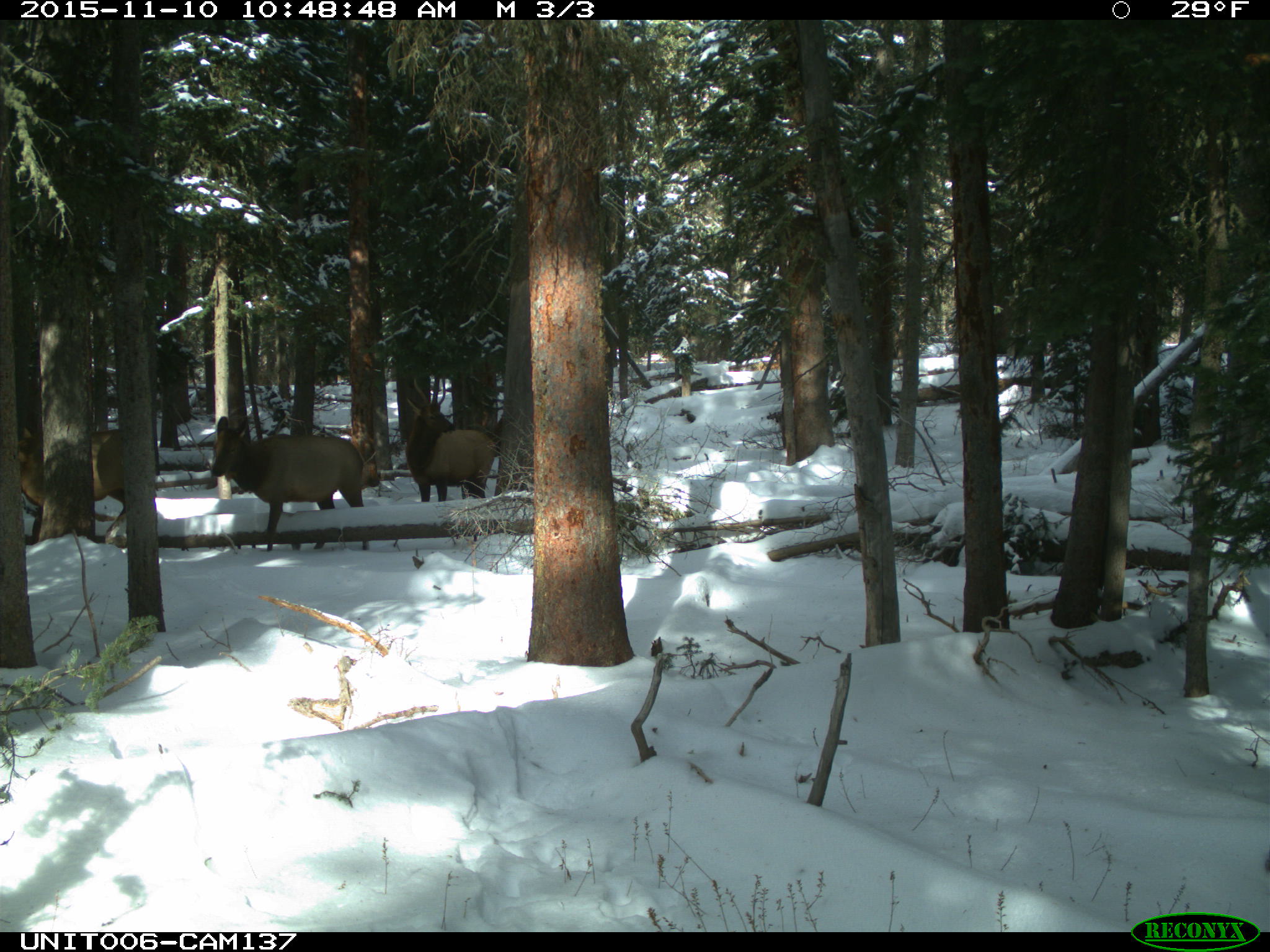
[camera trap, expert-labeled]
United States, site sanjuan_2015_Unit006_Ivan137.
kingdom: Animalia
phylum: Chordata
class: Mammalia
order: Artiodactyla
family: Cervidae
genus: Cervus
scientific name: Cervus elaphus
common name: red deer